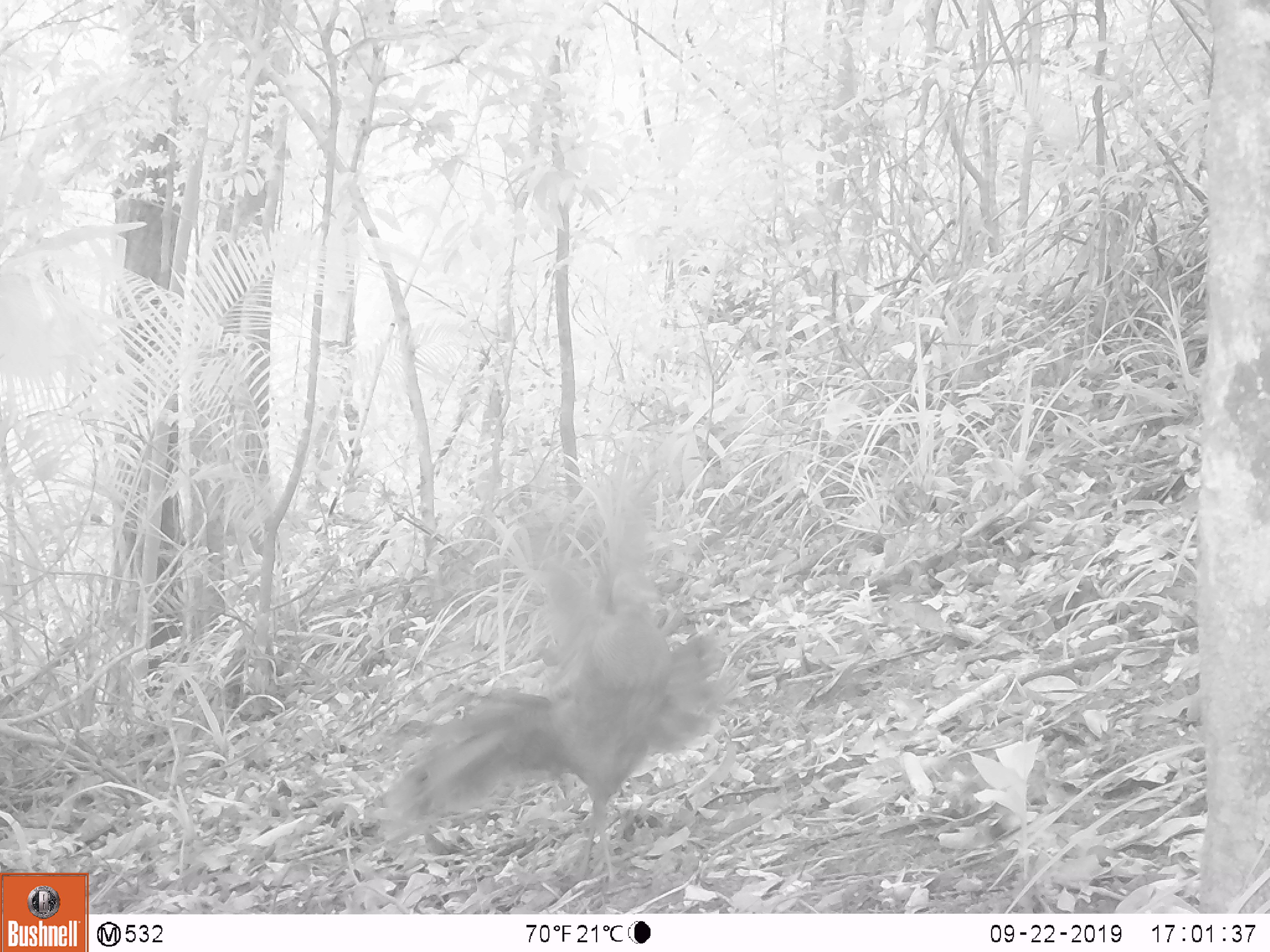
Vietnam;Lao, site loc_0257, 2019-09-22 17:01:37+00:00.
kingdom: Animalia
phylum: Chordata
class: Aves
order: Galliformes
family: Phasianidae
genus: Polyplectron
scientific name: Polyplectron bicalcaratum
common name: gray peacock-pheasant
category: grey peacock pheasant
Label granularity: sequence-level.